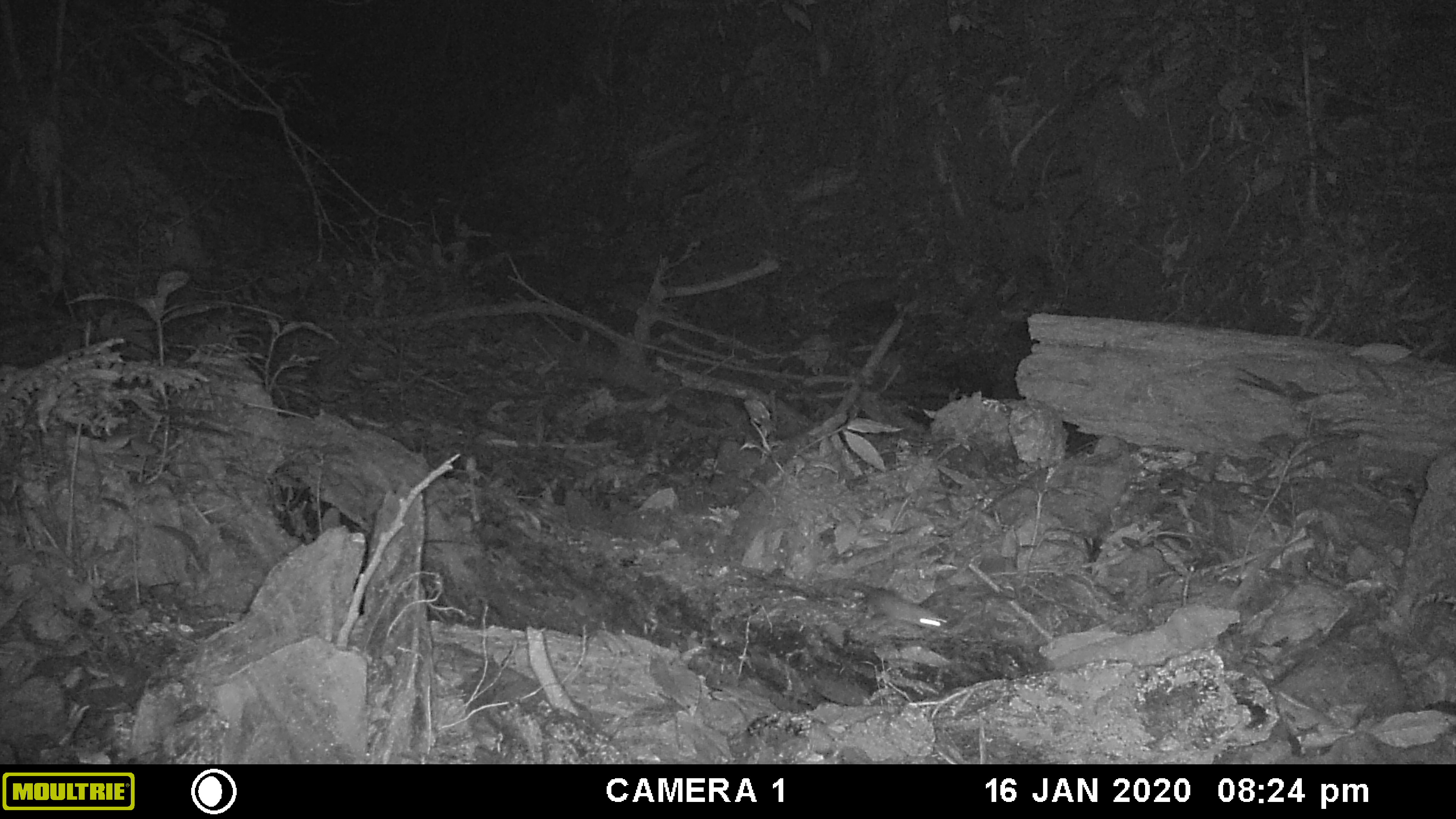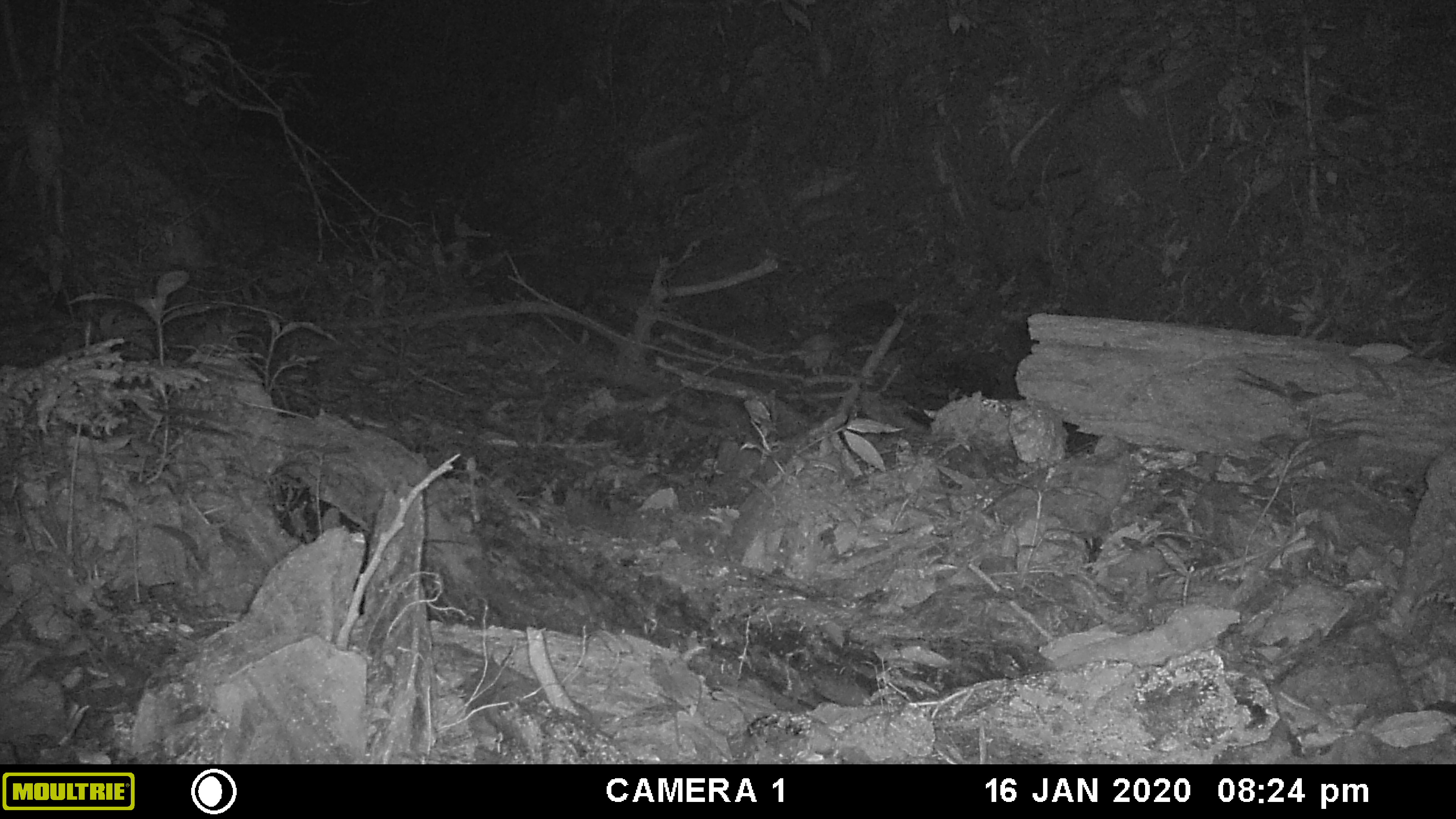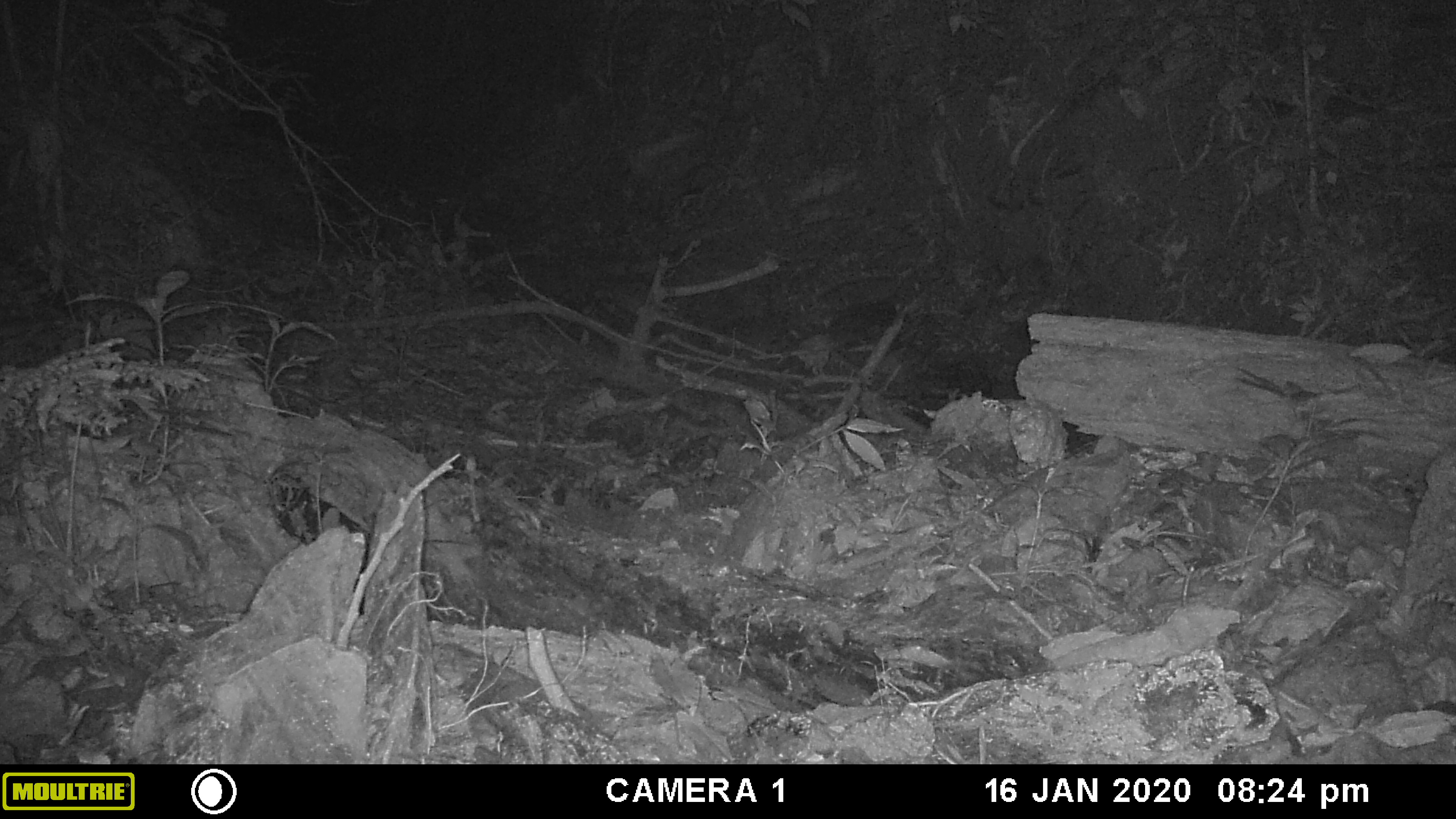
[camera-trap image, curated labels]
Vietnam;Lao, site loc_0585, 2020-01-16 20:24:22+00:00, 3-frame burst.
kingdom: Animalia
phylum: Chordata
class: Mammalia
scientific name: Mammalia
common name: mammal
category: unidentified small mammal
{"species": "unidentified small mammal (mammal) (Mammalia)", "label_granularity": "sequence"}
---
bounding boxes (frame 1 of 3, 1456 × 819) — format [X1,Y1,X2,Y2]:
unidentified small mammal: [812,576,949,633]